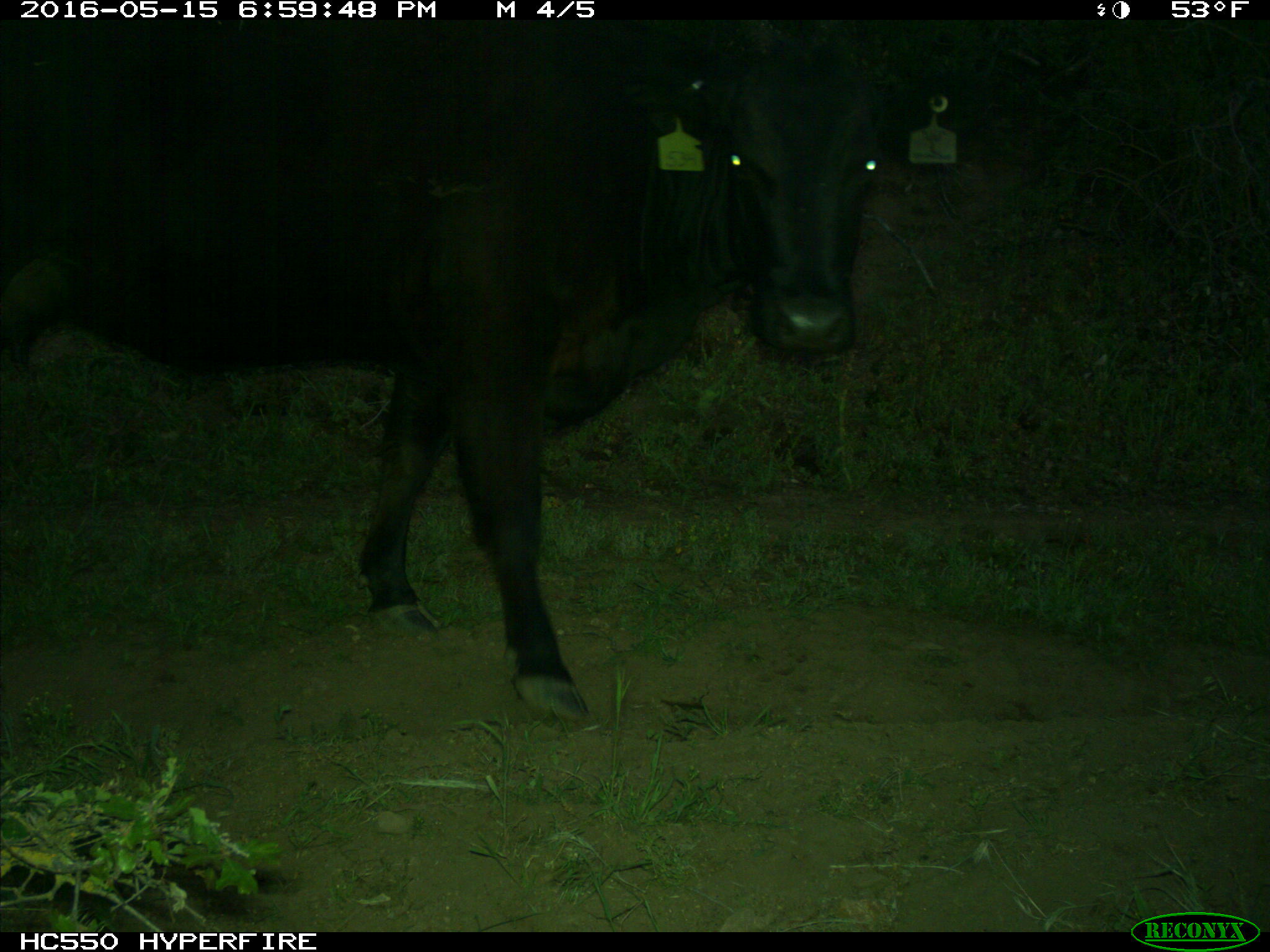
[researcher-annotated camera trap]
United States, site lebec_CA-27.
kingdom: Animalia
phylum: Chordata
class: Mammalia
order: Artiodactyla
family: Bovidae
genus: Bos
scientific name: Bos taurus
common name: domestic cow